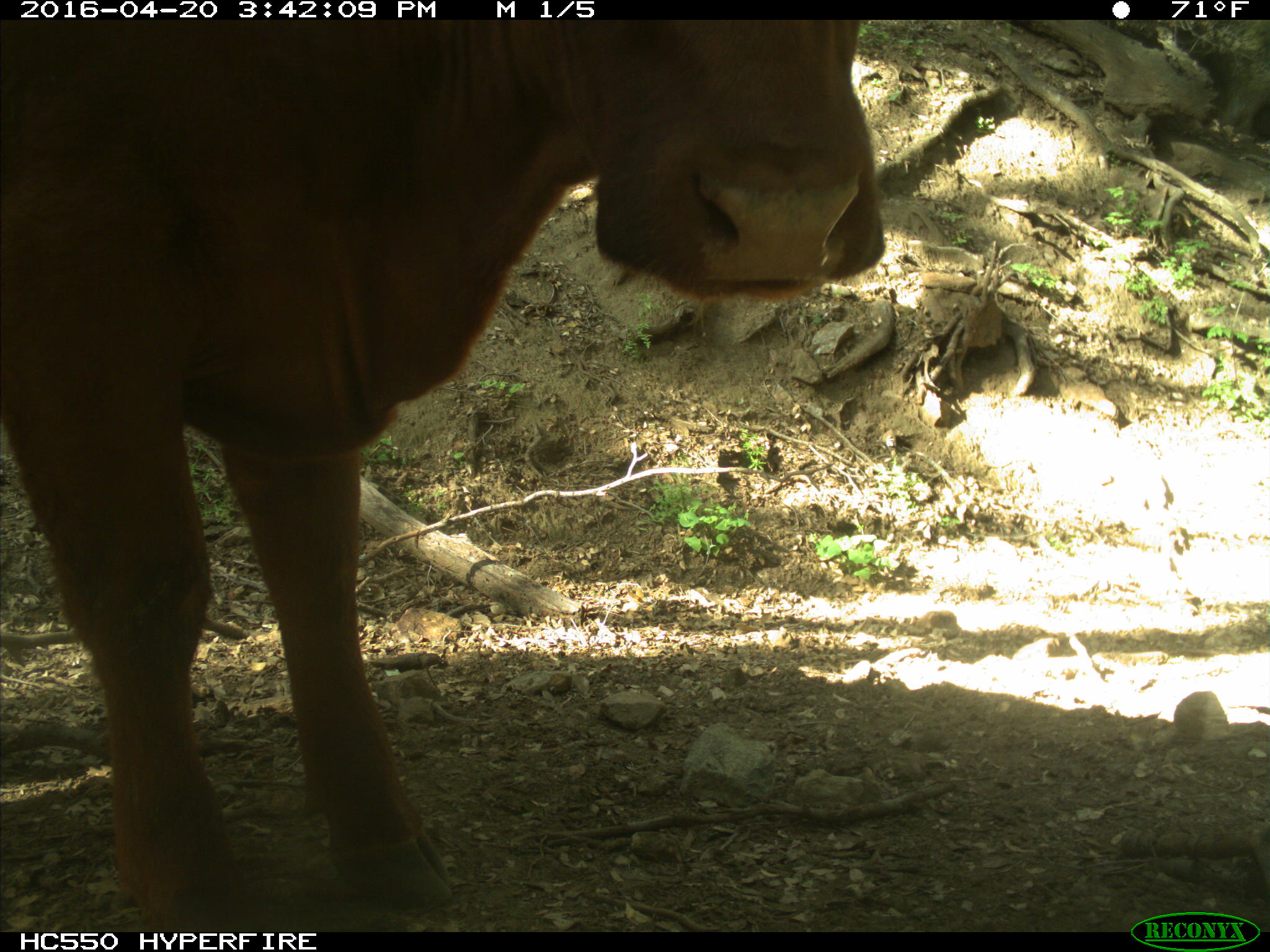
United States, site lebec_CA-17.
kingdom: Animalia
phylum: Chordata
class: Mammalia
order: Artiodactyla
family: Bovidae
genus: Bos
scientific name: Bos taurus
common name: domestic cow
Bos taurus (domestic cow).